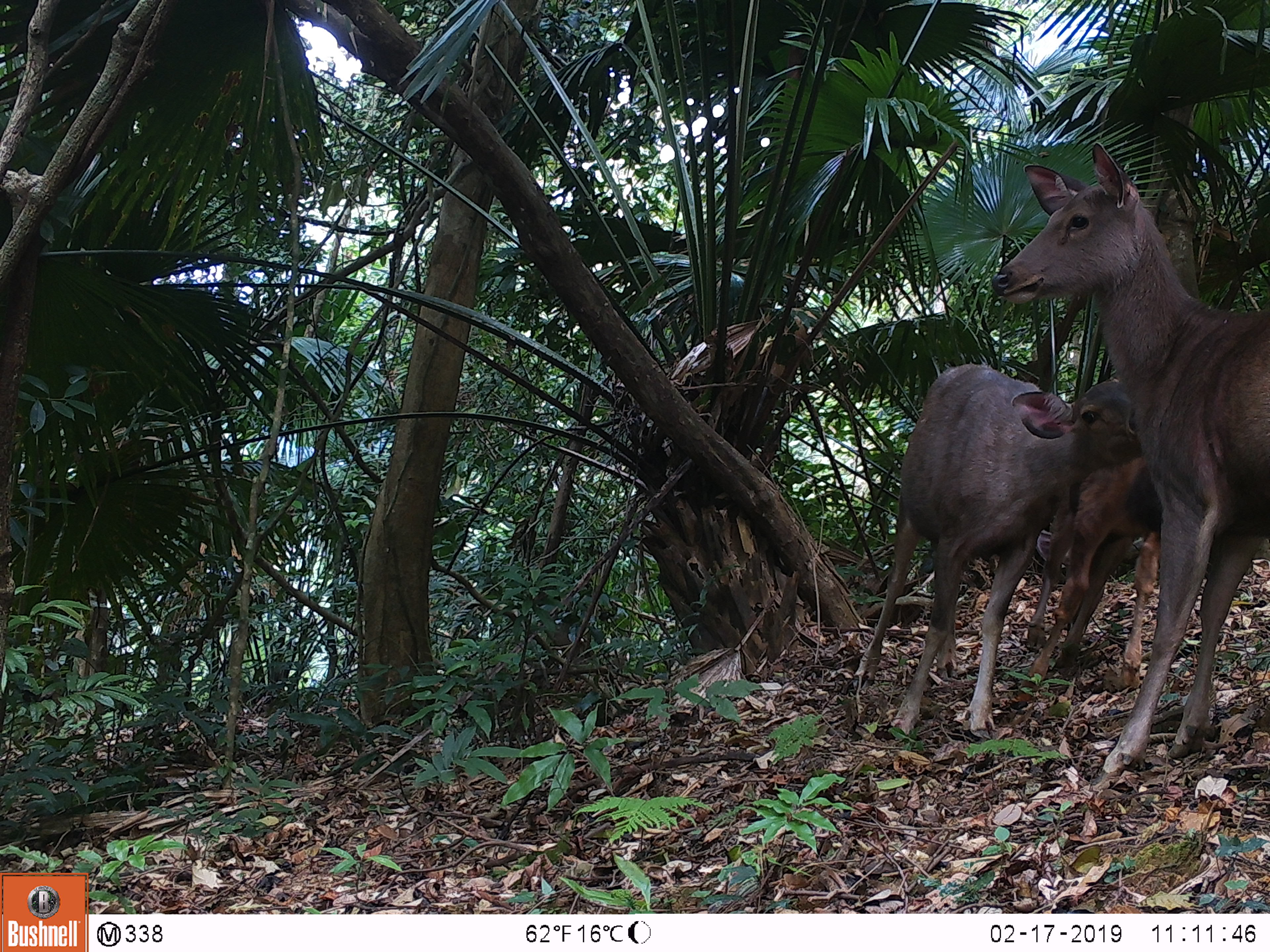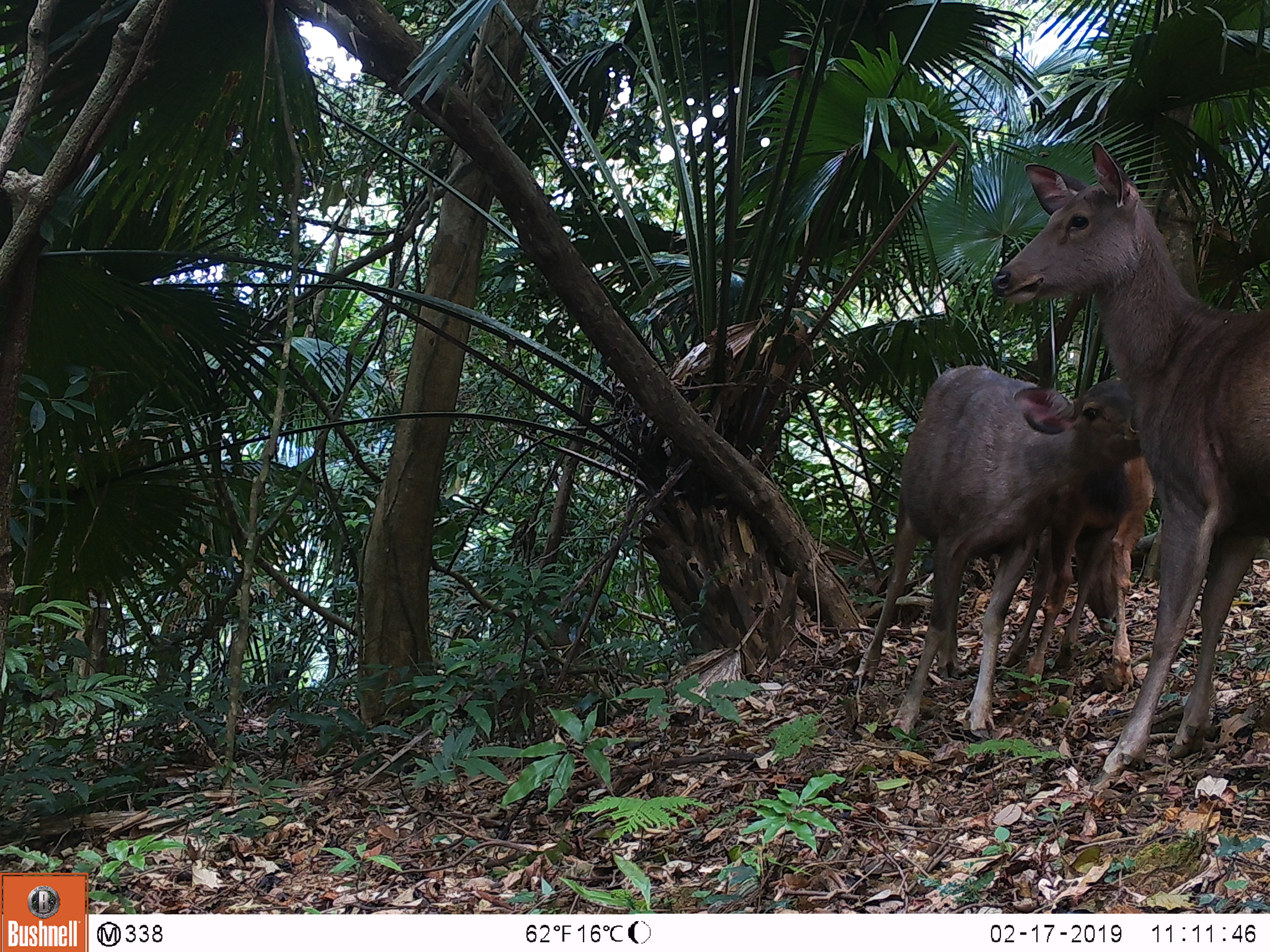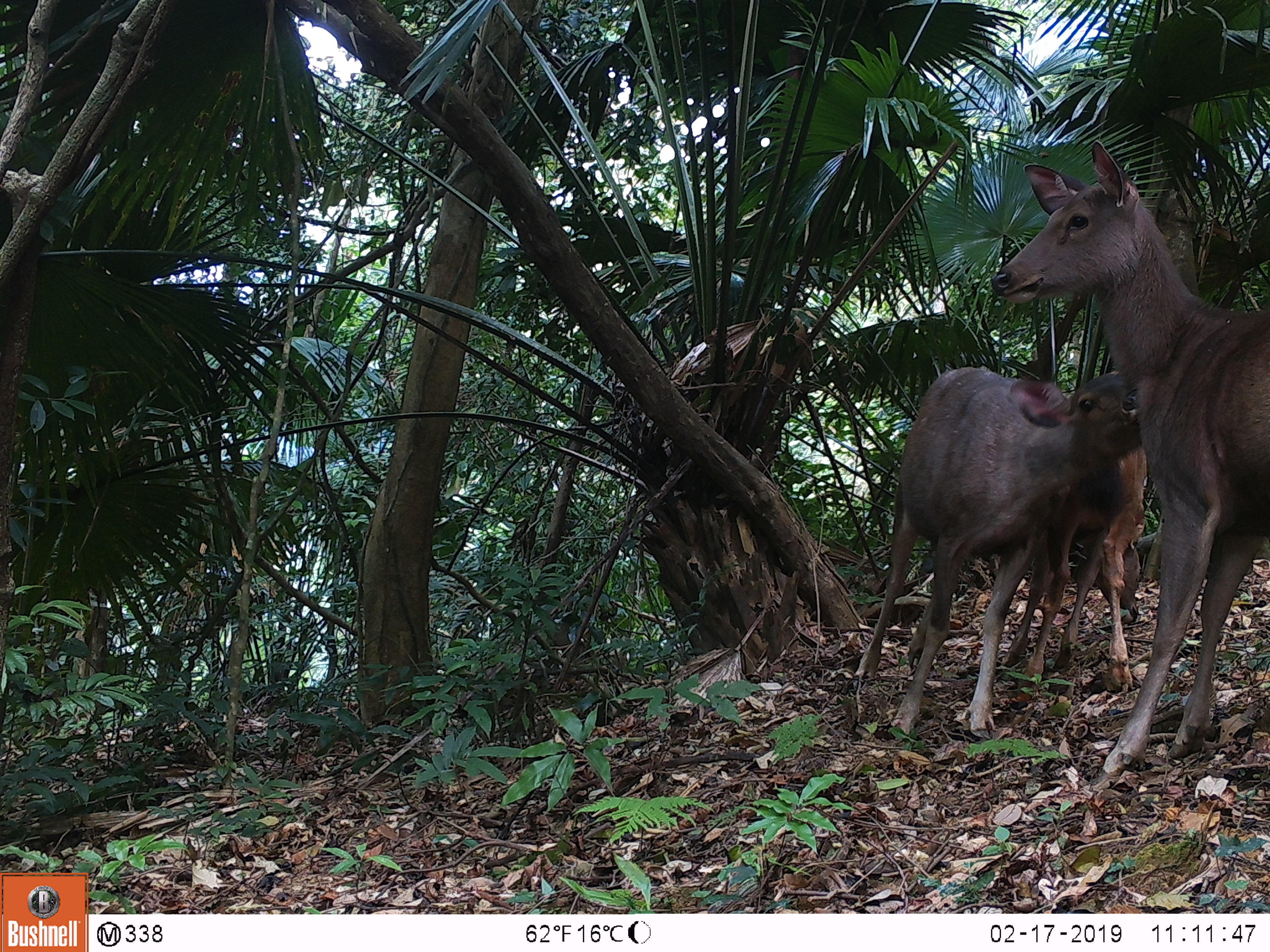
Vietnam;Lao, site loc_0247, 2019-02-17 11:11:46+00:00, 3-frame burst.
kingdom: Animalia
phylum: Chordata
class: Mammalia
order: Artiodactyla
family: Cervidae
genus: Rusa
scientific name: Rusa unicolor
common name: sambar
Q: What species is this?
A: Sambar (Rusa unicolor).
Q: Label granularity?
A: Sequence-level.